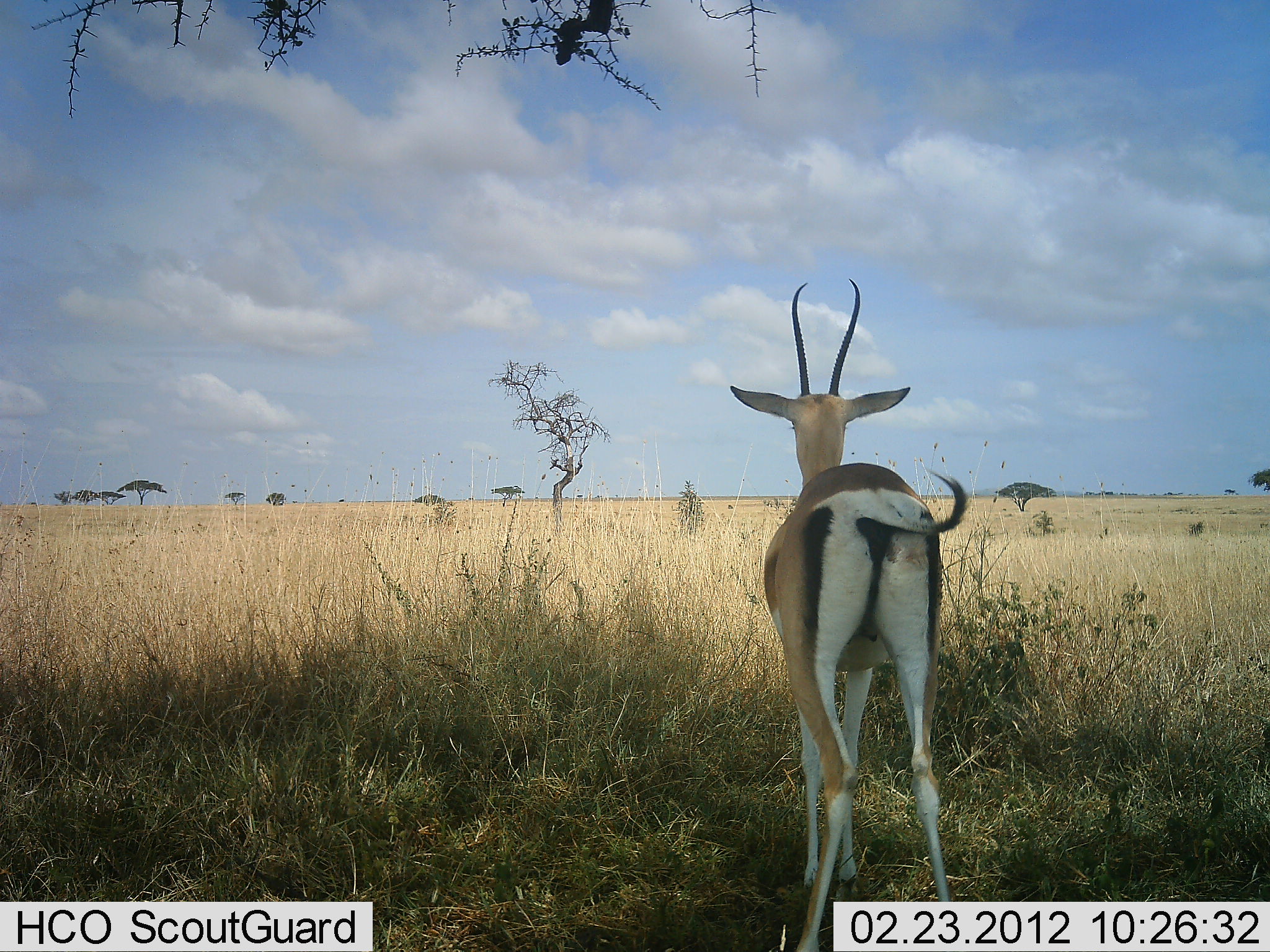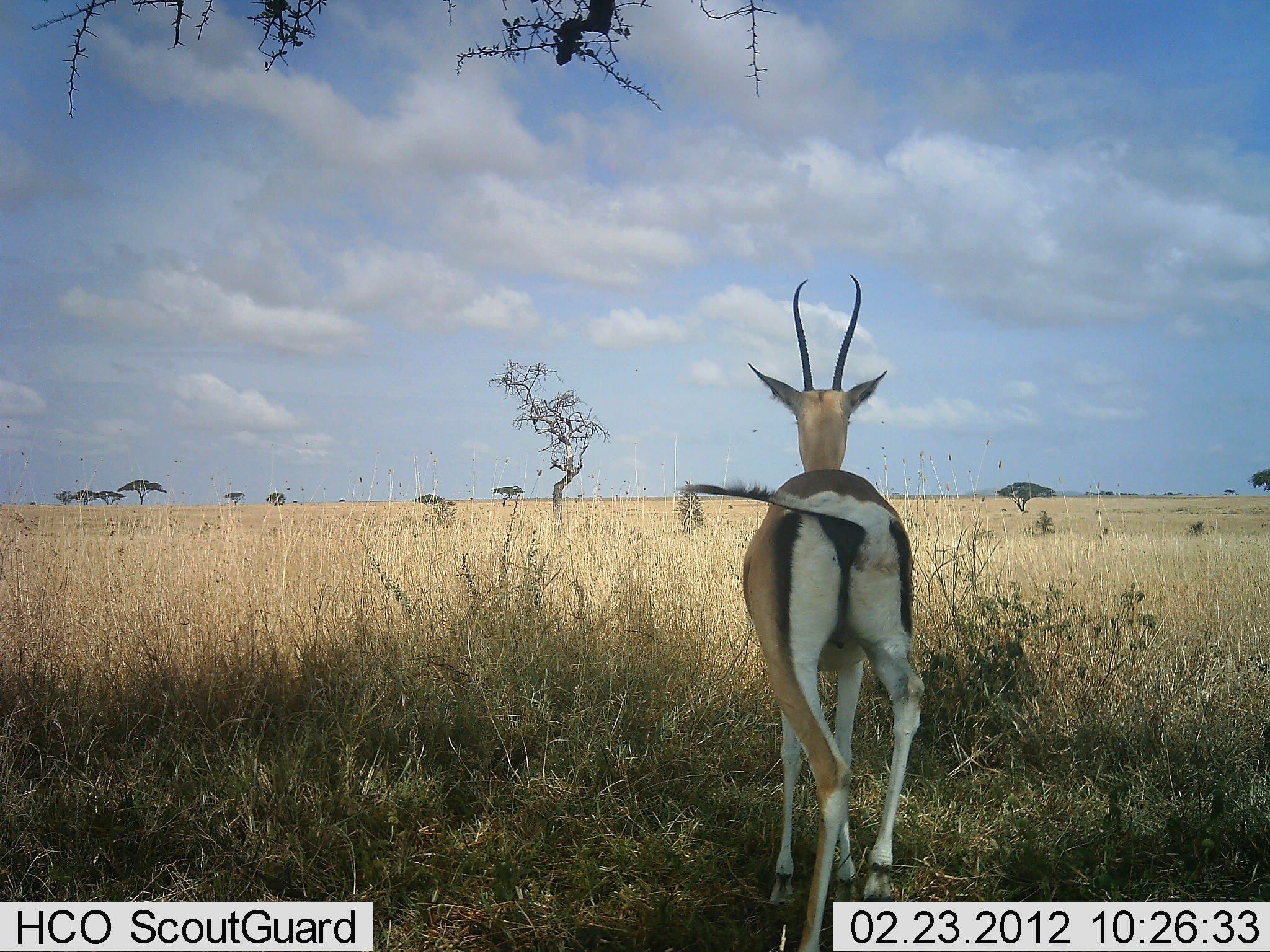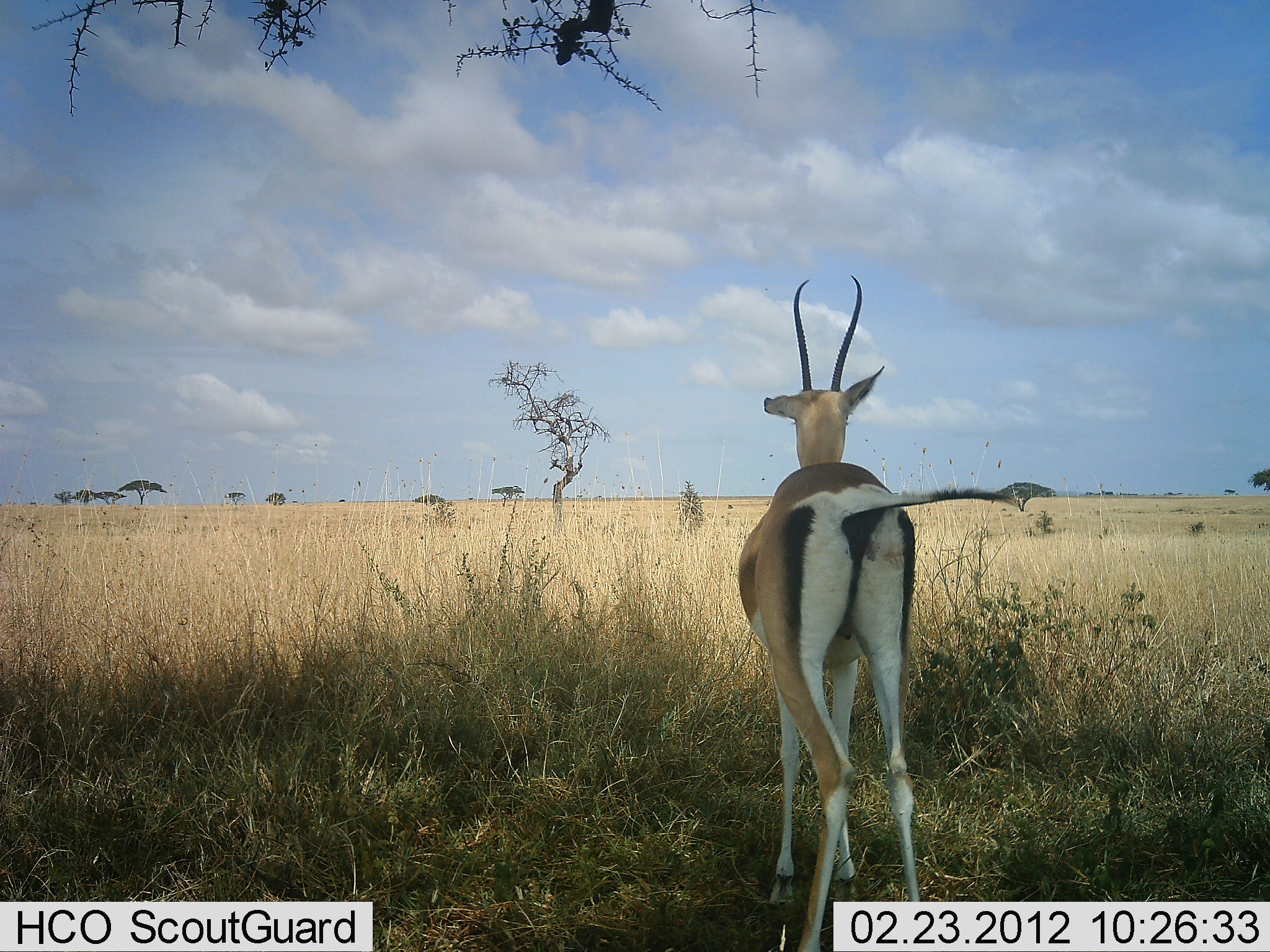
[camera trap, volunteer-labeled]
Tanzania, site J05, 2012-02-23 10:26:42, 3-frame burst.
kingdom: Animalia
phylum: Chordata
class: Mammalia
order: Artiodactyla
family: Bovidae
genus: Nanger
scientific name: Nanger granti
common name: grant's gazelle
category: gazellegrants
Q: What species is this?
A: Gazellegrants (grant's gazelle) (Nanger granti).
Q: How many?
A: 1.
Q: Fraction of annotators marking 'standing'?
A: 94%.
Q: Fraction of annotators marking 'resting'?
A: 0%.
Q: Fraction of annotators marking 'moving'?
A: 6%.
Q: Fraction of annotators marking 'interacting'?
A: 0%.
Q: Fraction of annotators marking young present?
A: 0%.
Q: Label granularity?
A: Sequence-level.